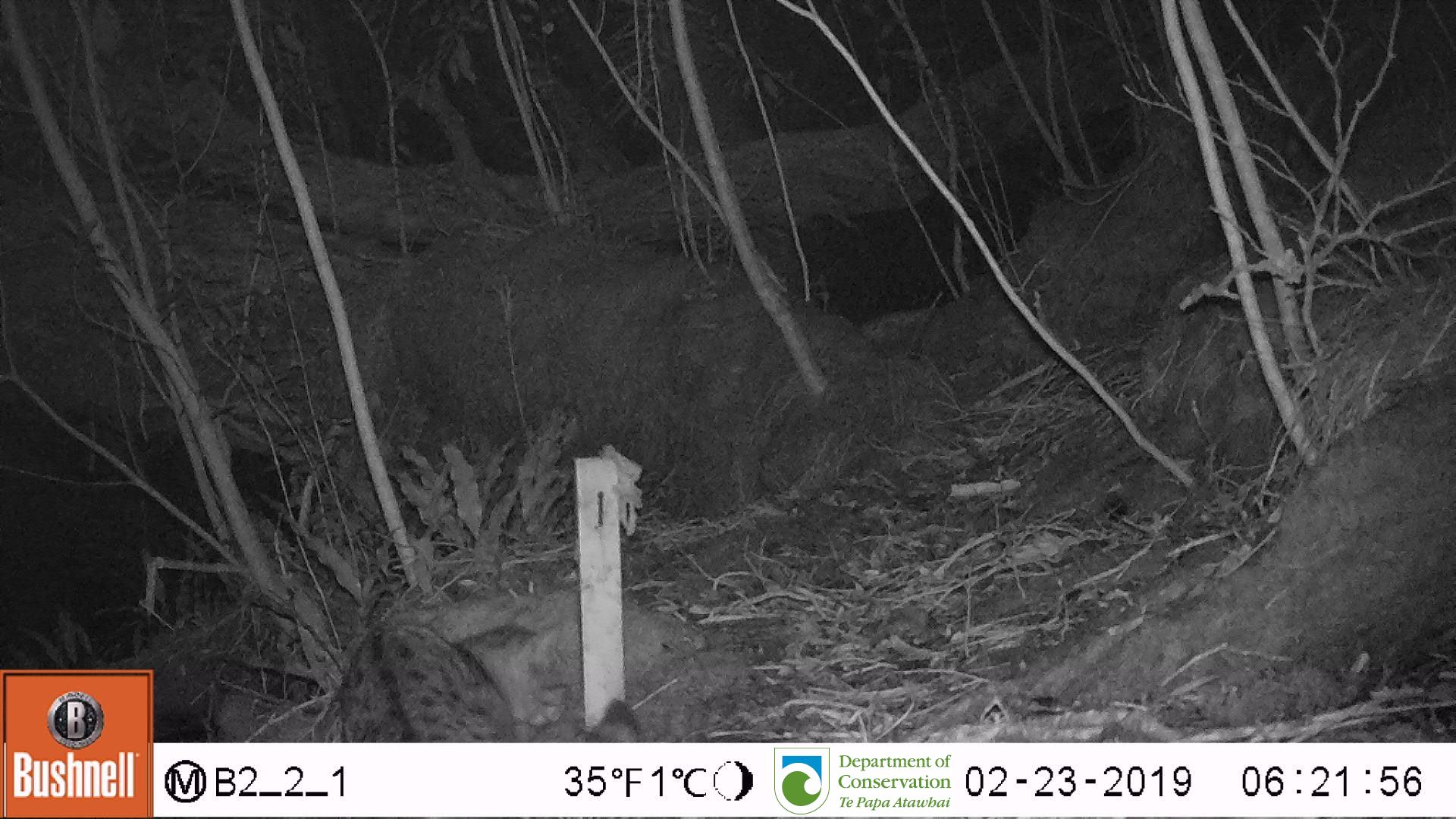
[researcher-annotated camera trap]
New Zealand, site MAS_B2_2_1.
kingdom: Animalia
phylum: Chordata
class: Mammalia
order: Carnivora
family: Felidae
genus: Felis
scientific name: Felis catus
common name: domestic cat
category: cat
Cat (domestic cat) (Felis catus).